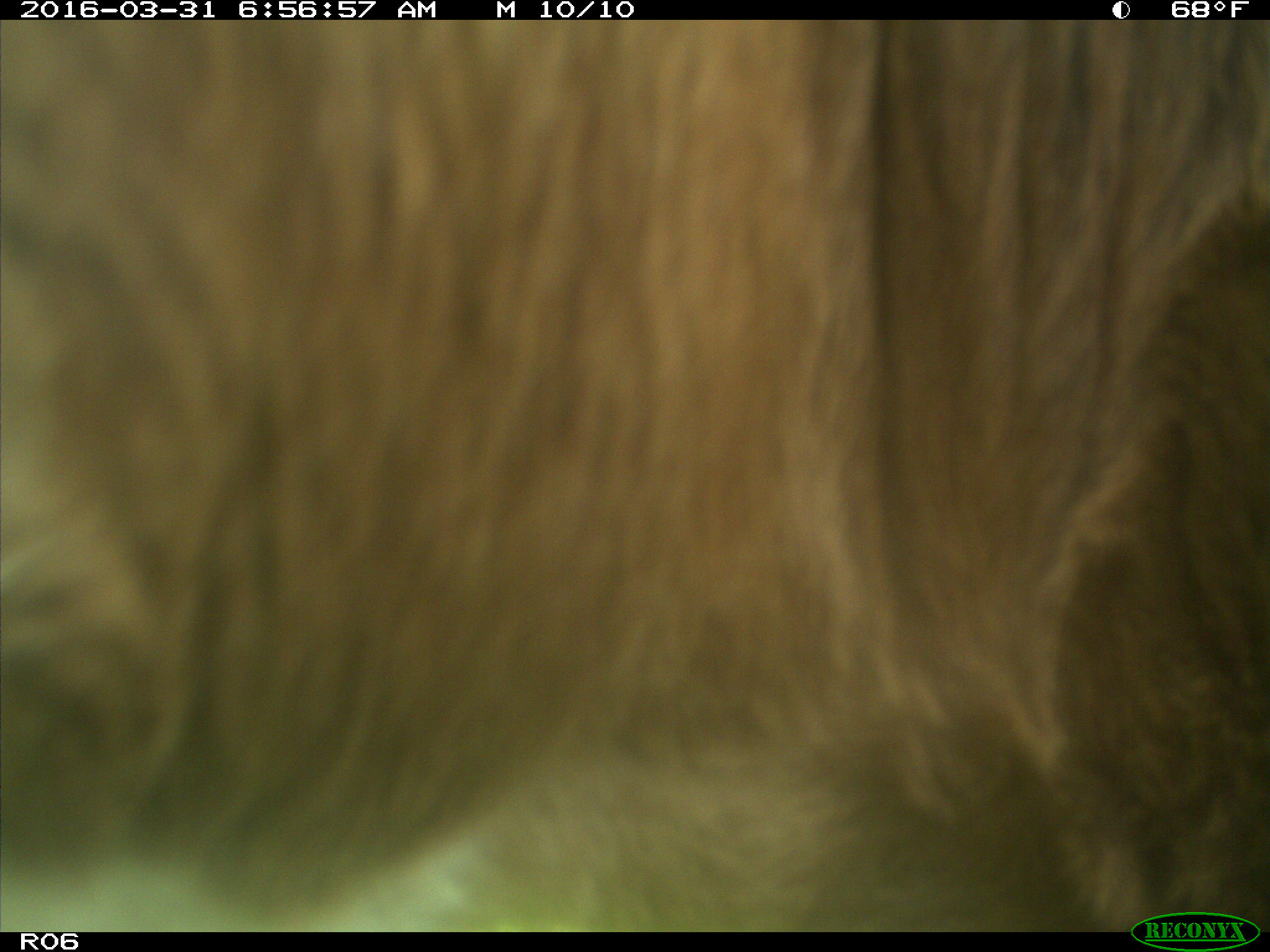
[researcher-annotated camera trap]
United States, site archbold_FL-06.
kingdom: Animalia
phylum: Chordata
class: Mammalia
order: Artiodactyla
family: Bovidae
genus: Bos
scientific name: Bos taurus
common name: domestic cow